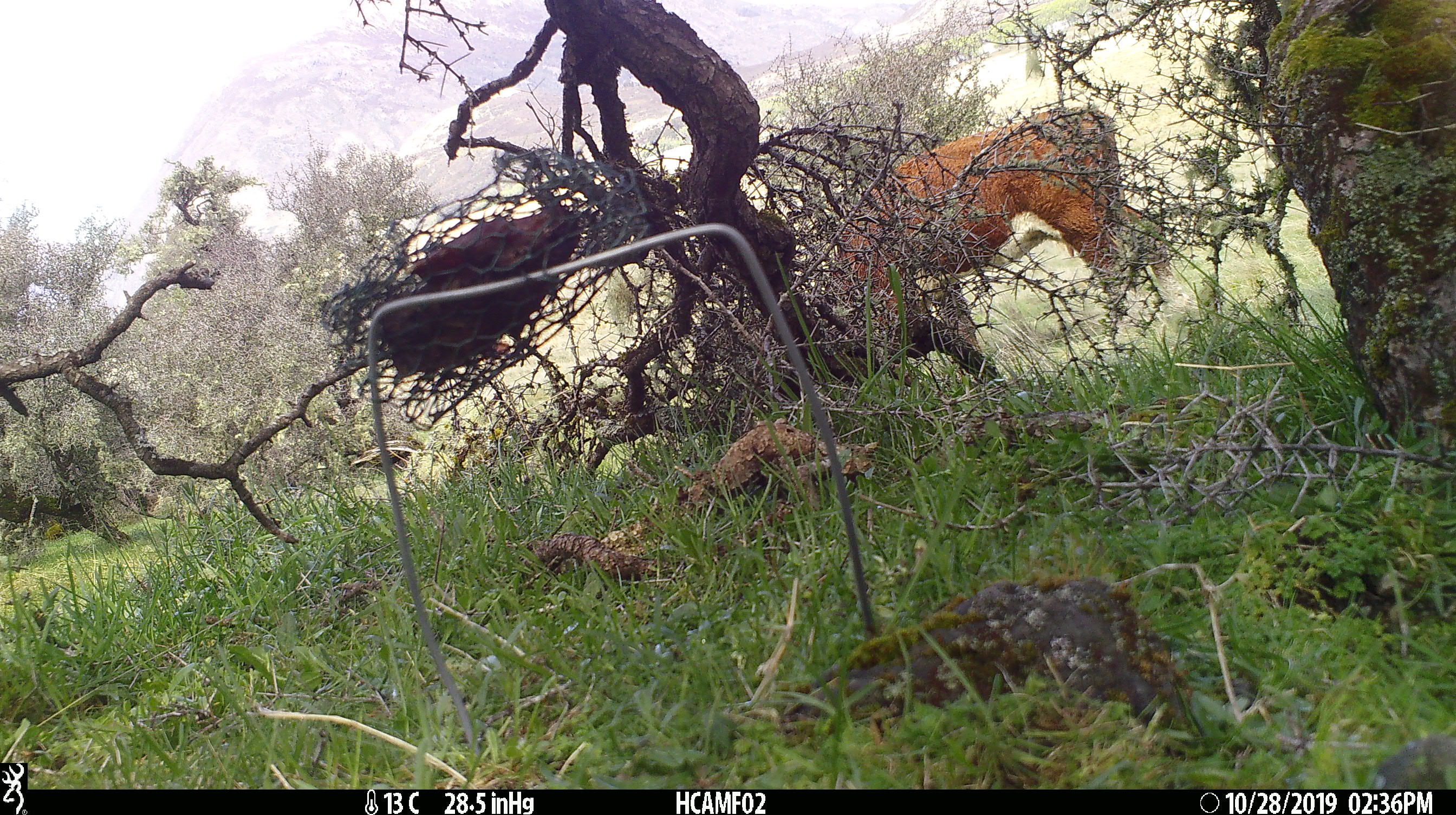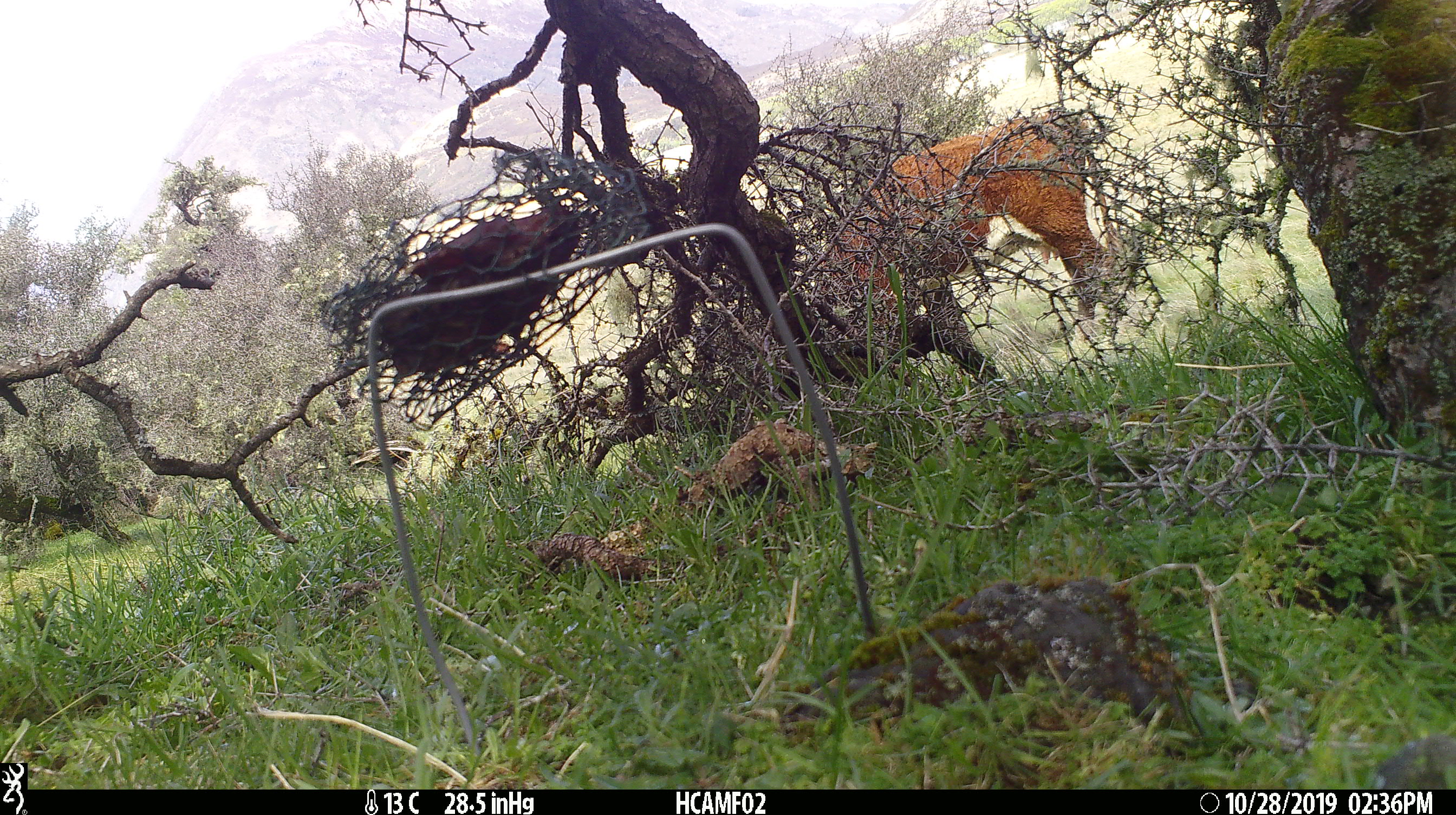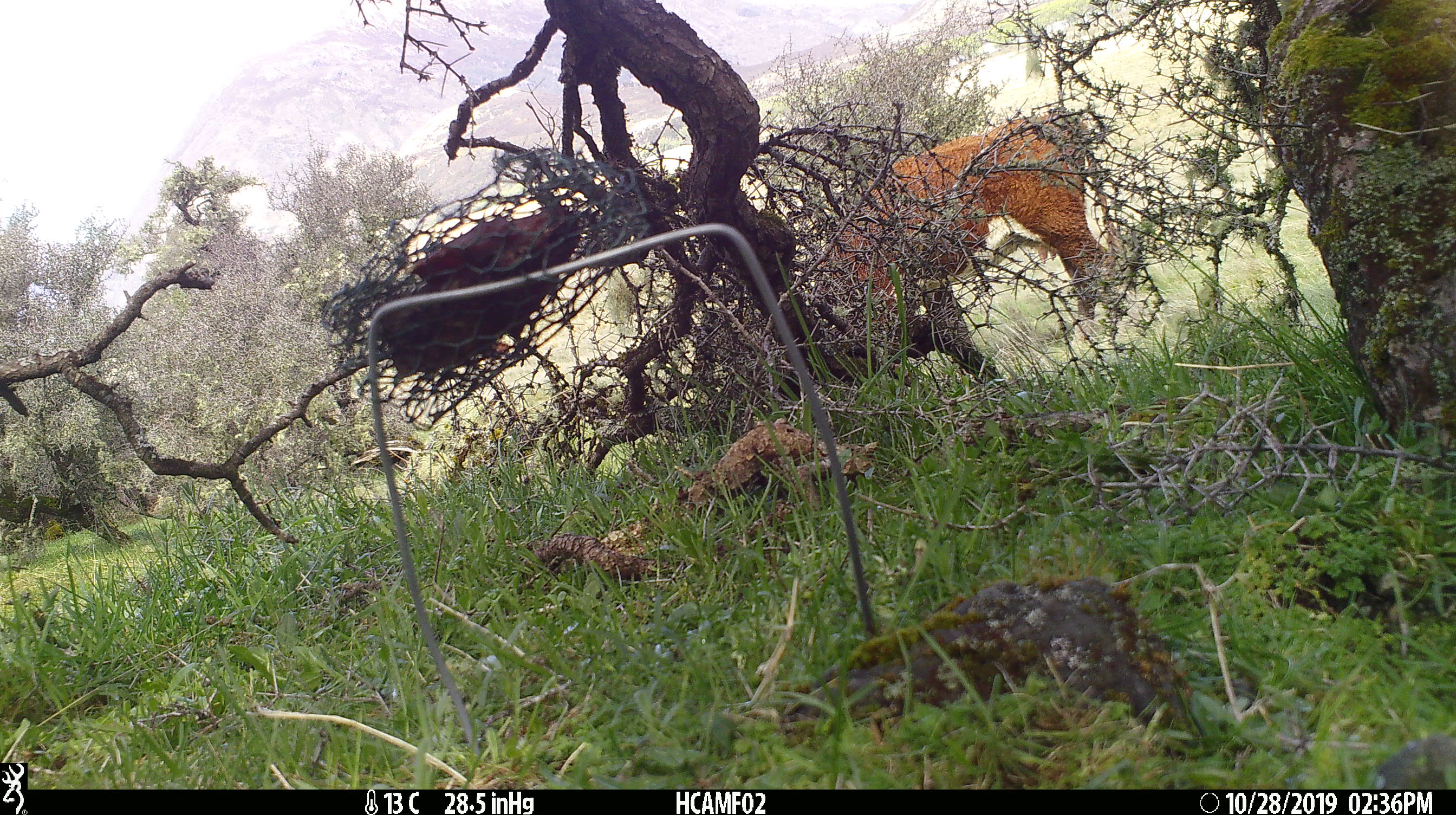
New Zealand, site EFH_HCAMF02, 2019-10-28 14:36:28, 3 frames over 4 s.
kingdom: Animalia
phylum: Chordata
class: Mammalia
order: Artiodactyla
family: Bovidae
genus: Bos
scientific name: Bos taurus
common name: domestic cow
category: cow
Cow (domestic cow) (Bos taurus).